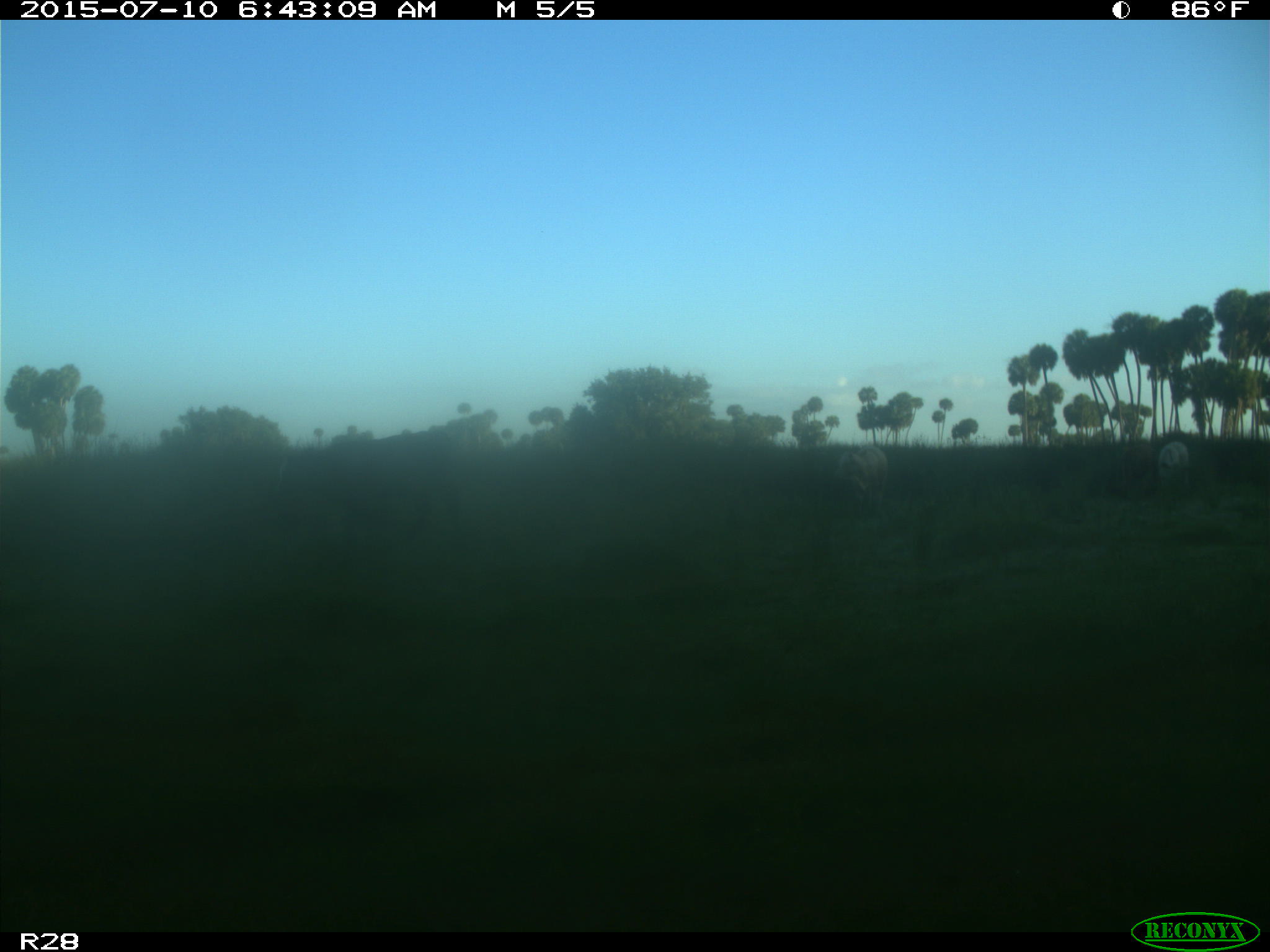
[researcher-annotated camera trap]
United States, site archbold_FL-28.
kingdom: Animalia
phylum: Chordata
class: Mammalia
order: Artiodactyla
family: Bovidae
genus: Bos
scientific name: Bos taurus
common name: domestic cow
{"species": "Bos taurus (domestic cow)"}